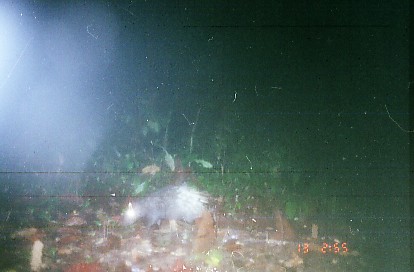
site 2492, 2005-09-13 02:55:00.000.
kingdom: Animalia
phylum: Chordata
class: Mammalia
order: Rodentia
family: Hystricidae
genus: Hystrix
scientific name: Hystrix brachyura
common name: east asian porcupine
Hystrix brachyura (east asian porcupine), count 1.